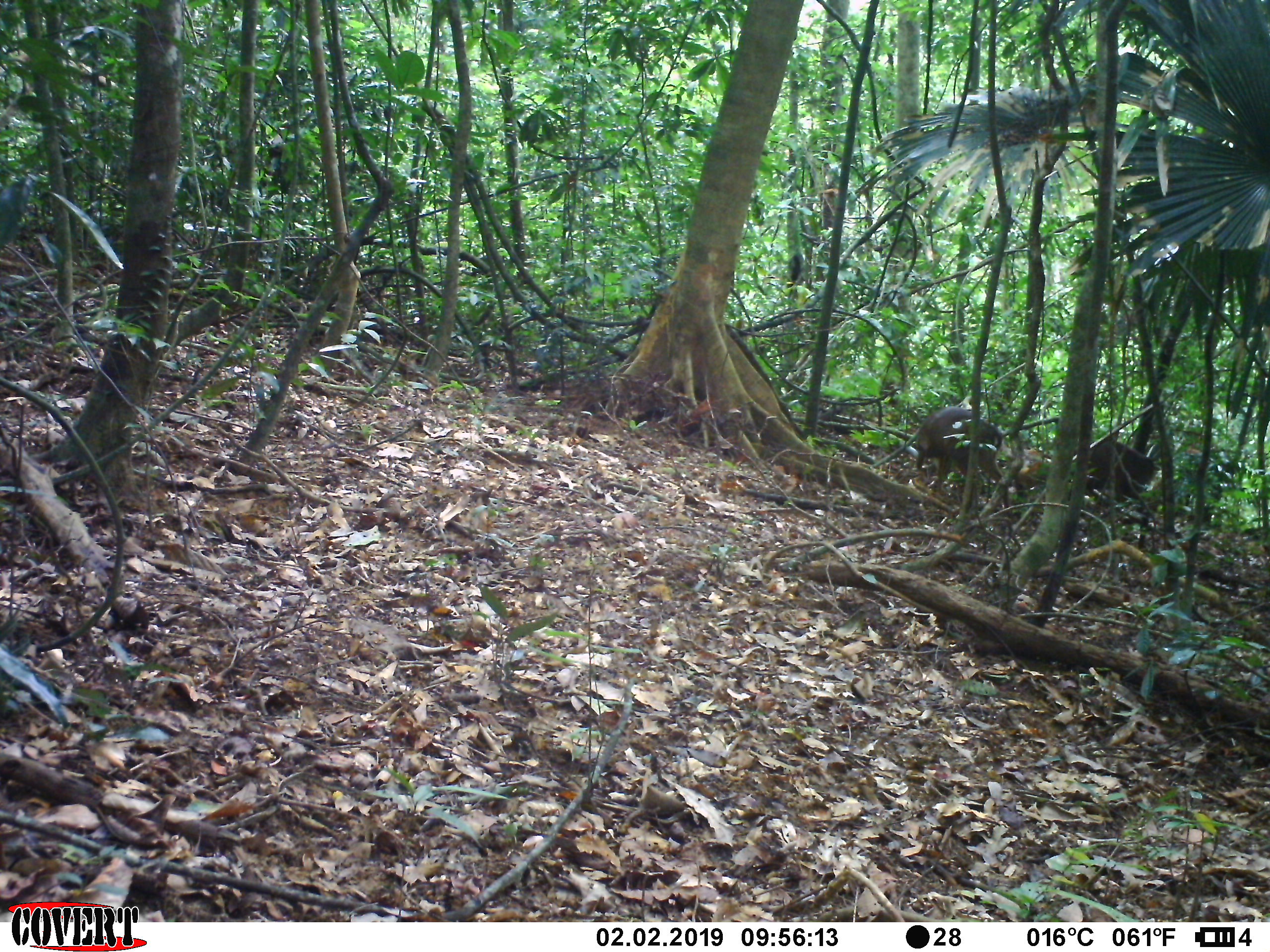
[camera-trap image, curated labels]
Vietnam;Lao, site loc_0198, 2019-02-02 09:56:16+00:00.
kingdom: Animalia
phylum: Chordata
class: Mammalia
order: Artiodactyla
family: Cervidae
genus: Muntiacus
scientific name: Muntiacus vuquangensis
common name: large-antlered muntjac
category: large antlered muntjac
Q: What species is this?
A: Large antlered muntjac (large-antlered muntjac) (Muntiacus vuquangensis).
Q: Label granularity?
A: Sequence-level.